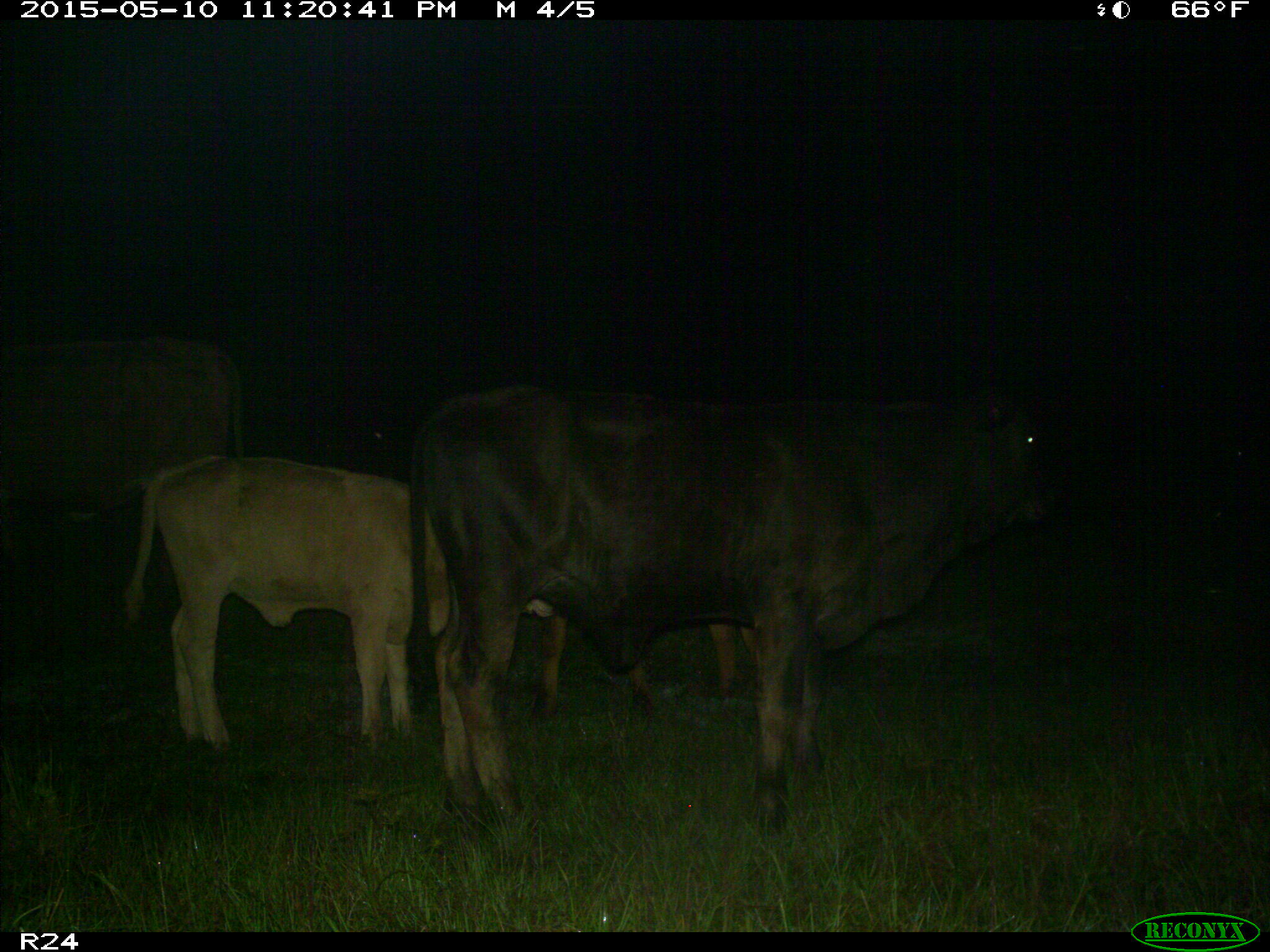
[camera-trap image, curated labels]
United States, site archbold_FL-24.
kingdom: Animalia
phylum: Chordata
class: Mammalia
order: Artiodactyla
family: Bovidae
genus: Bos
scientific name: Bos taurus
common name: domestic cow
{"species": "Bos taurus (domestic cow)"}